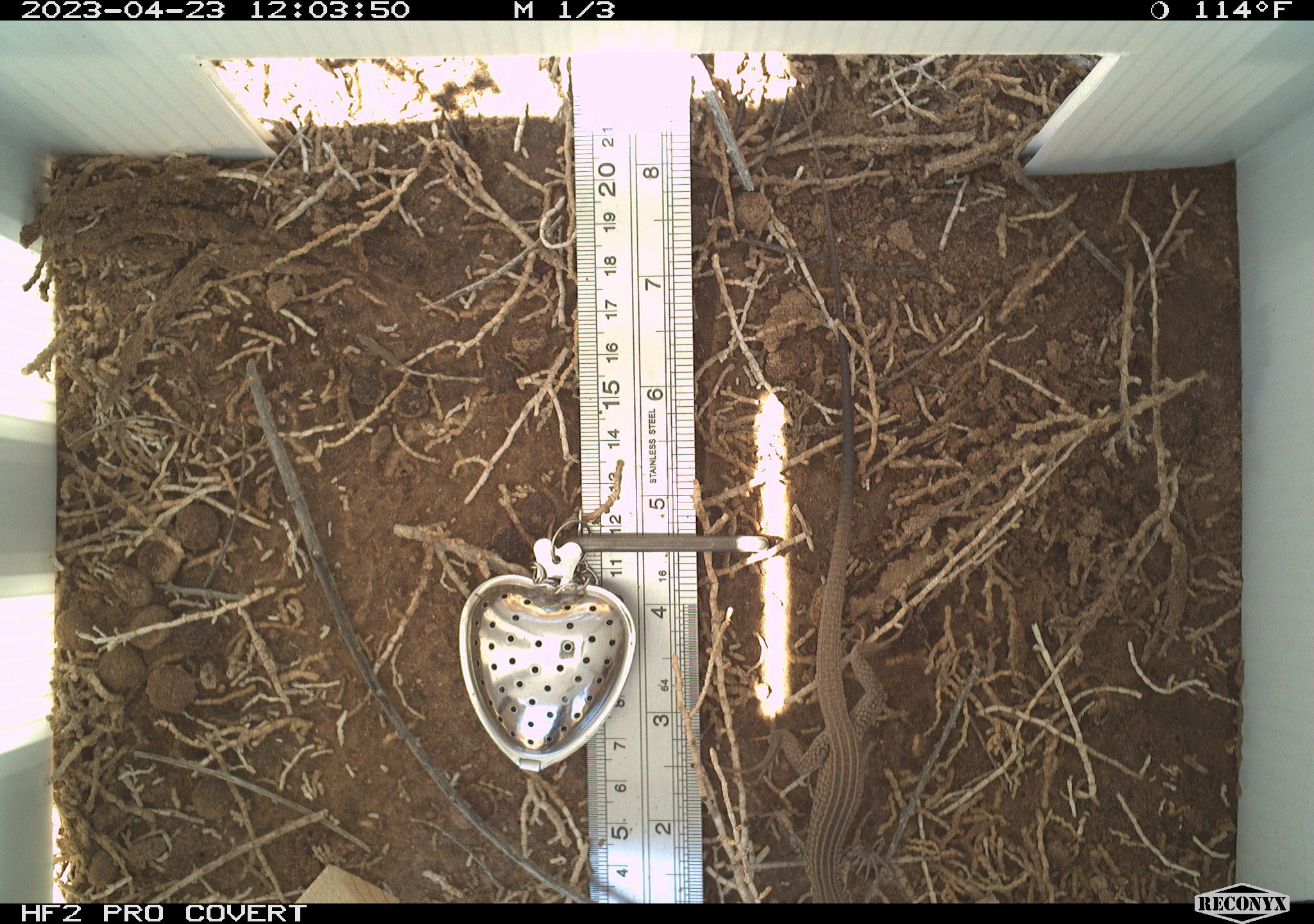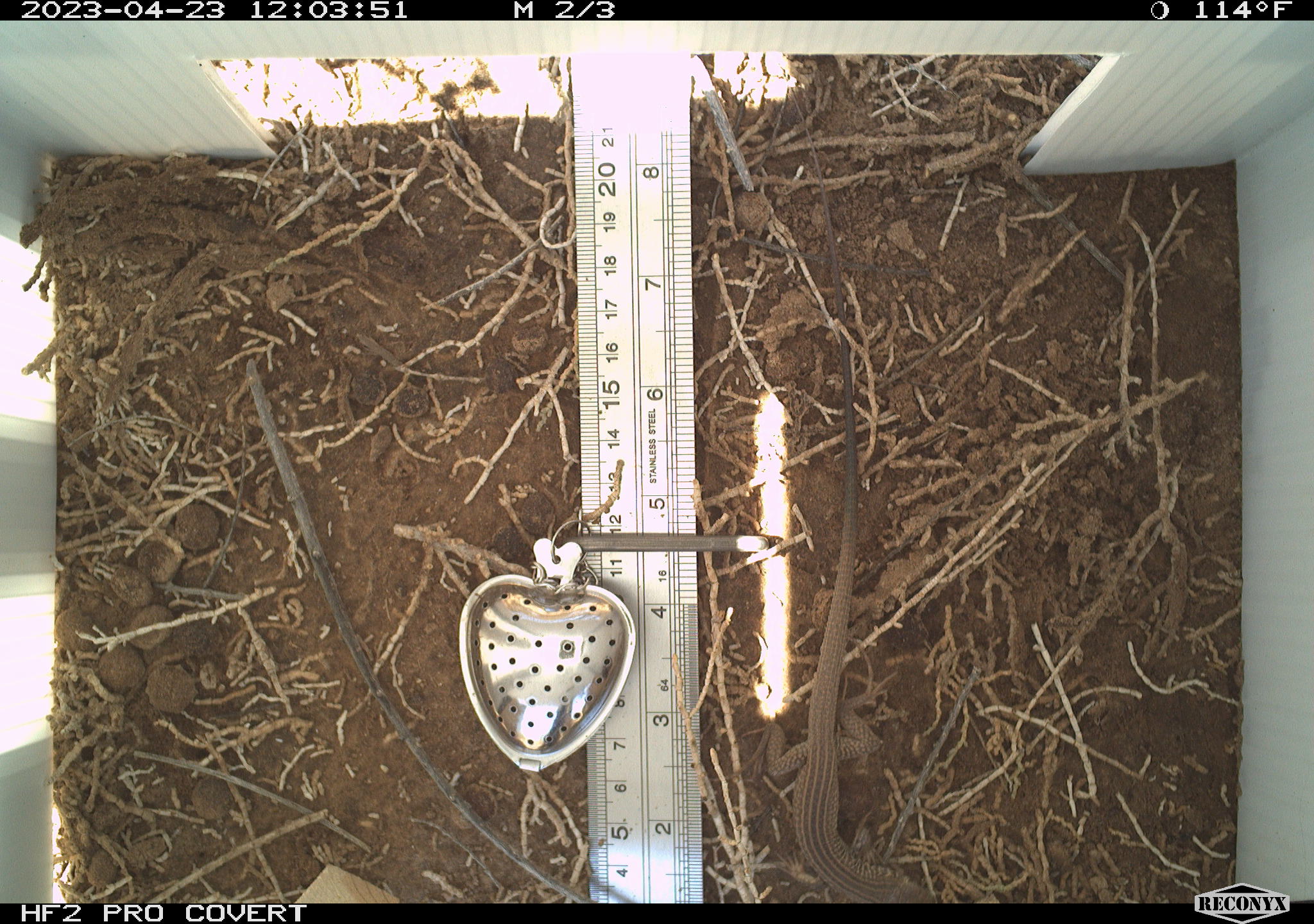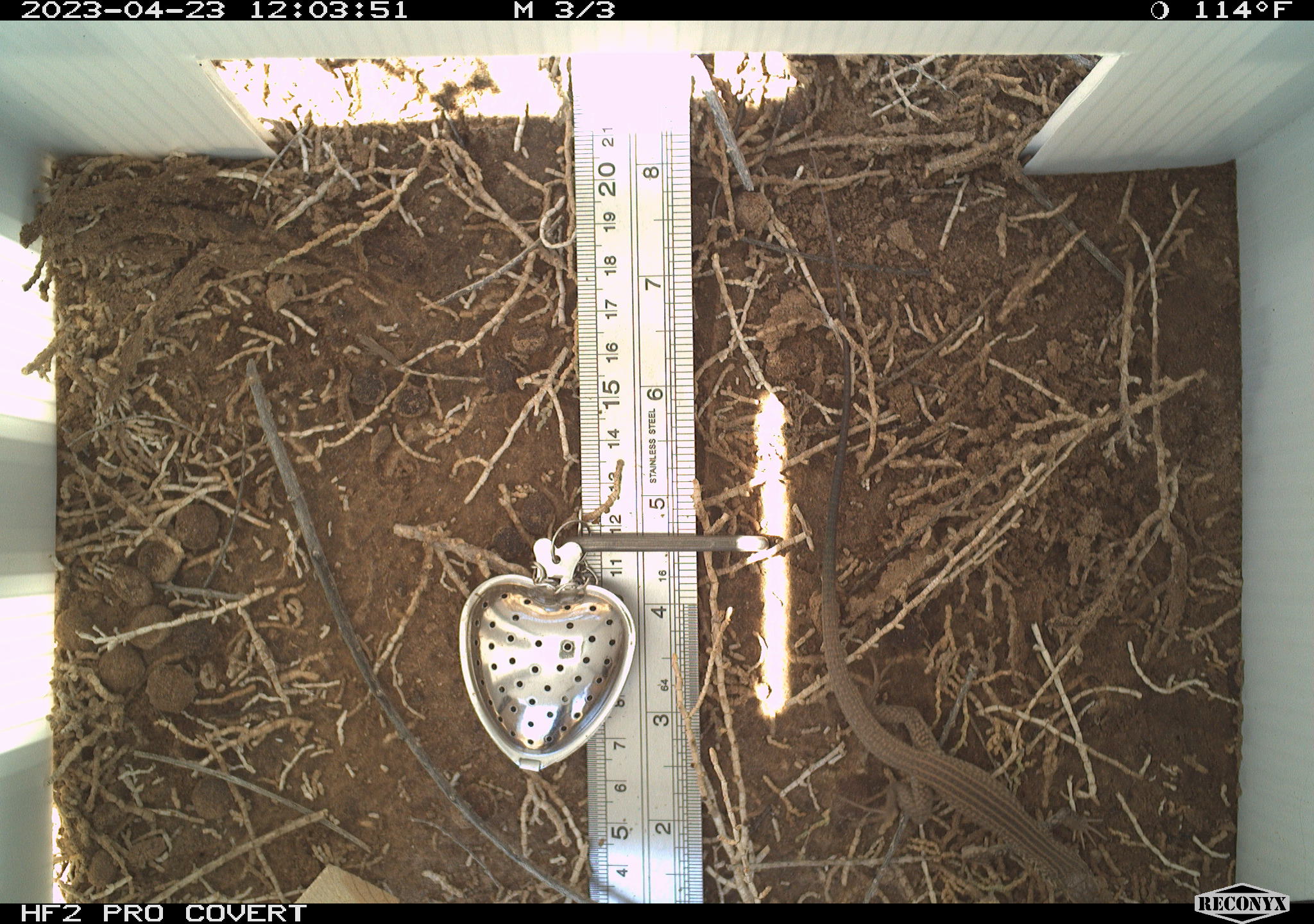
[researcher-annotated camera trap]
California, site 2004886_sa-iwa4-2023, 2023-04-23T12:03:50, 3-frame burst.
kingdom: Animalia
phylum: Chordata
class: Reptilia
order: Squamata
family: Teiidae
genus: Aspidoscelis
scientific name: Aspidoscelis tigris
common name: western whiptail